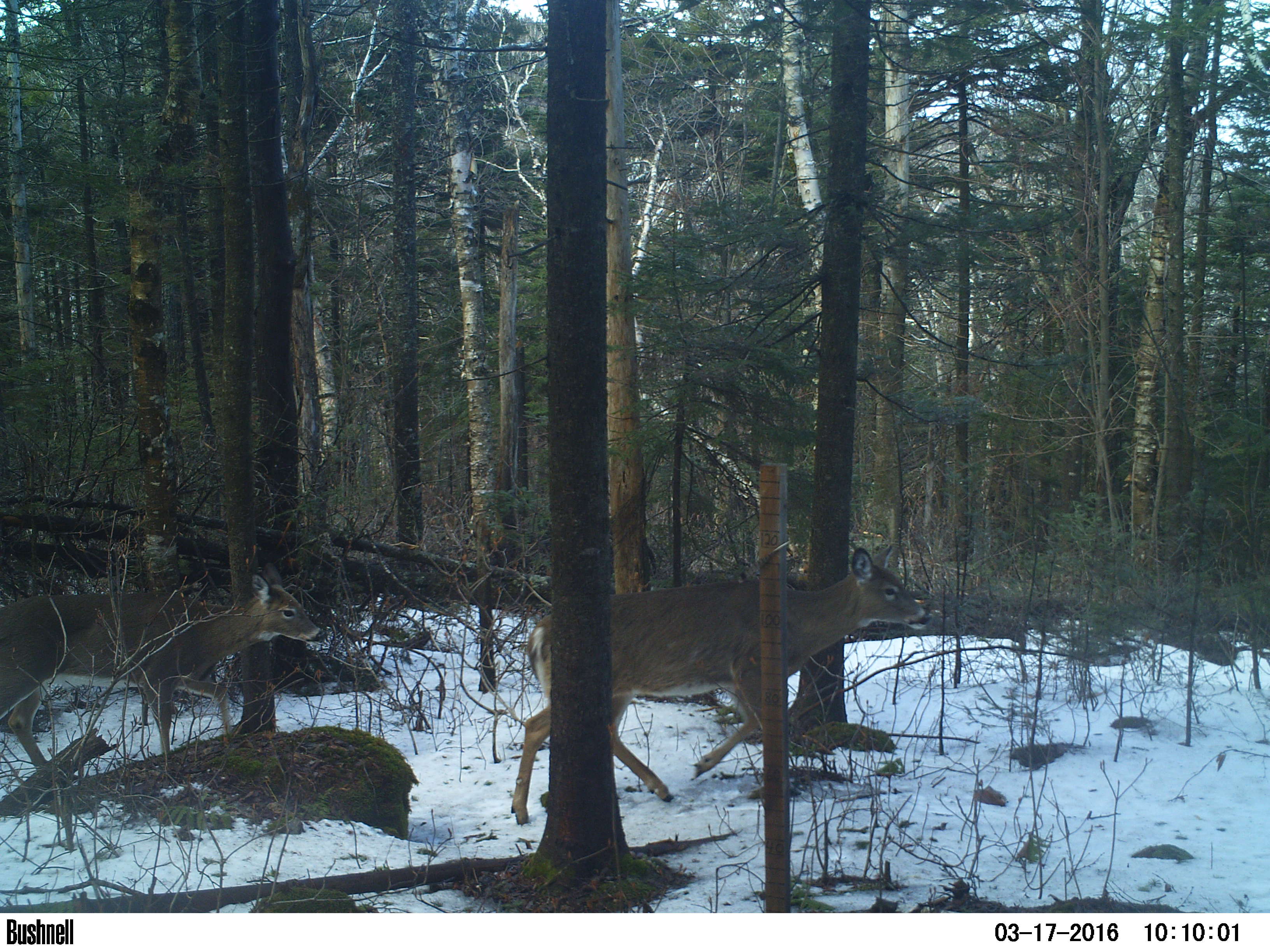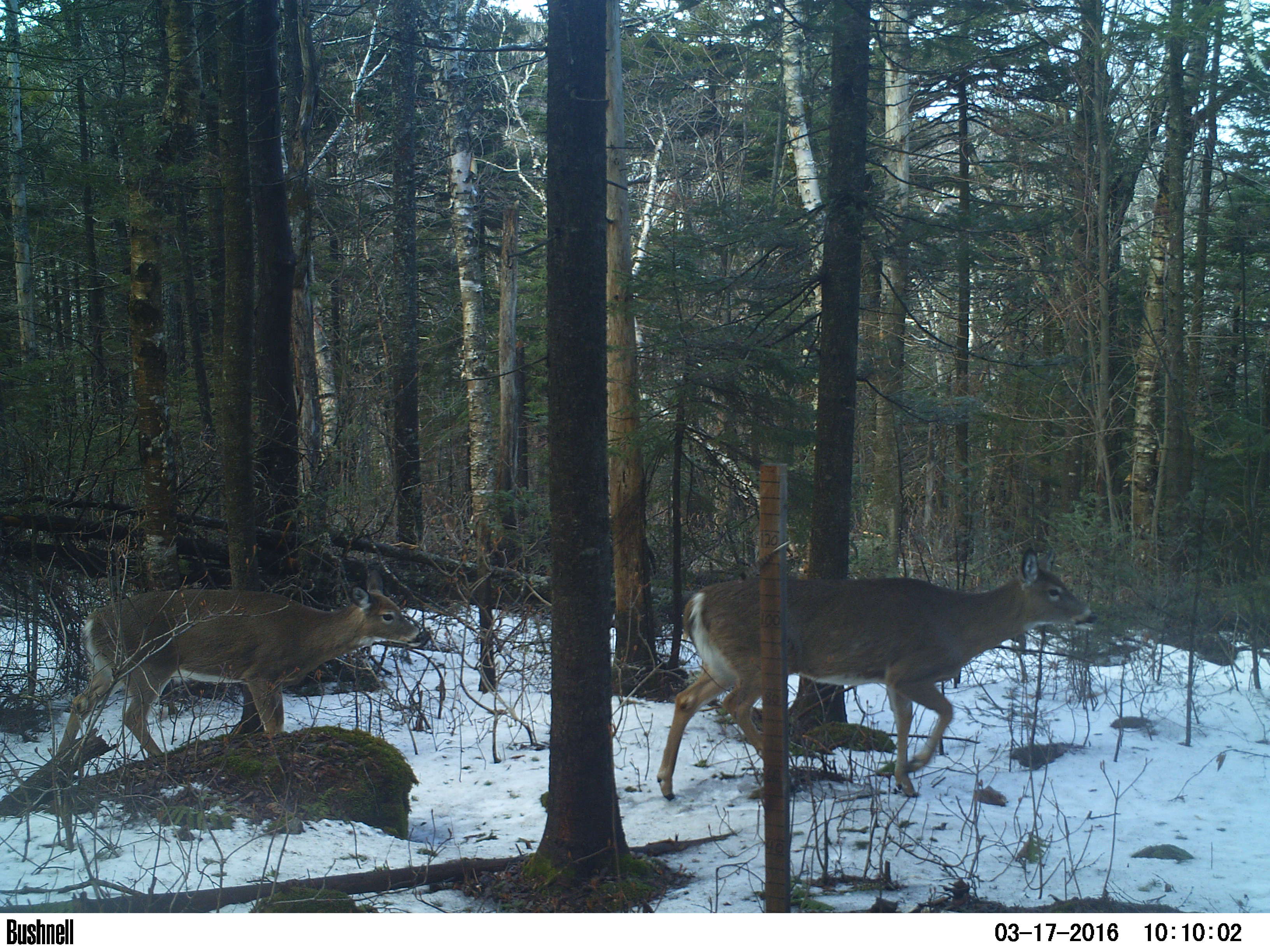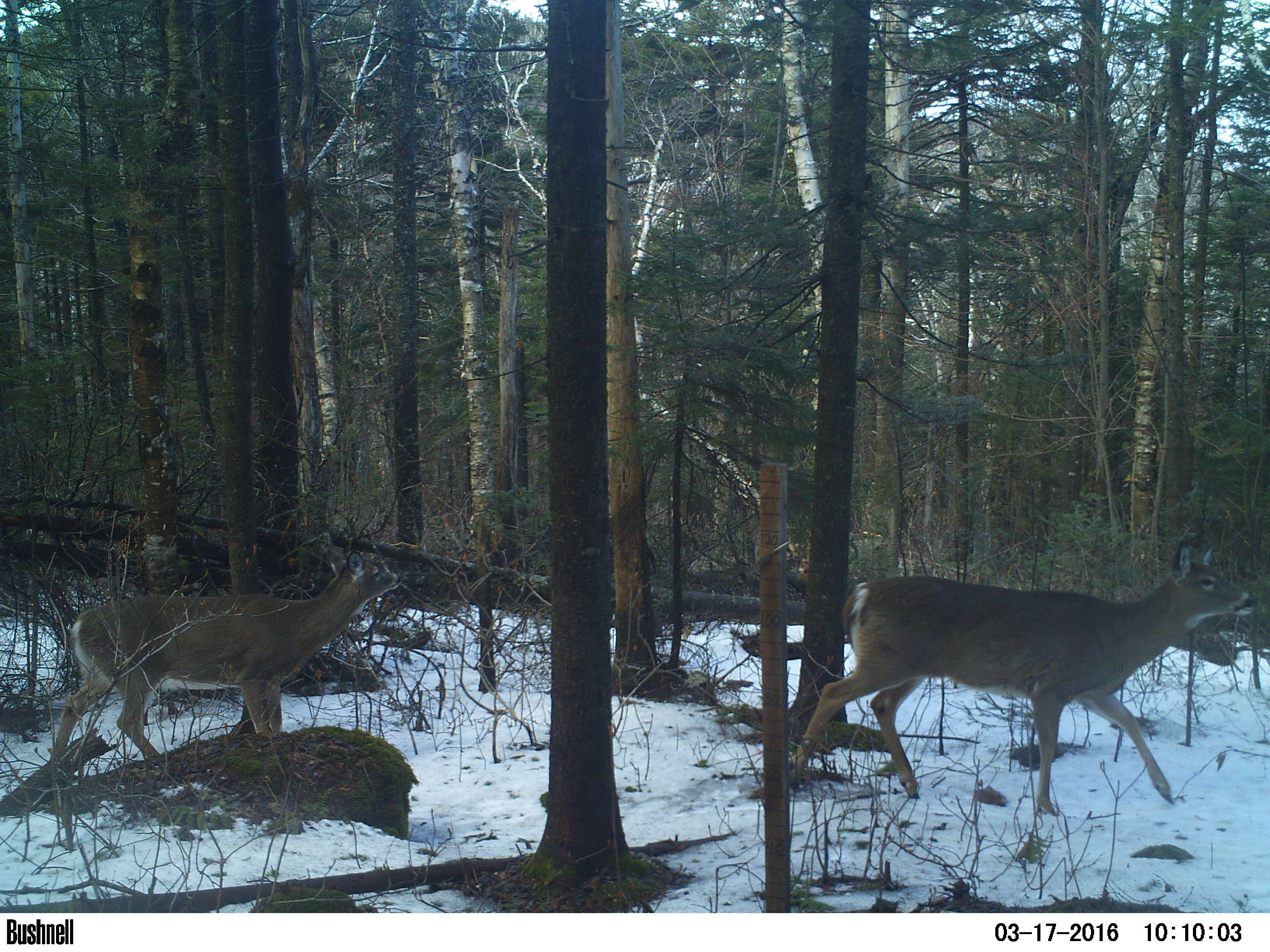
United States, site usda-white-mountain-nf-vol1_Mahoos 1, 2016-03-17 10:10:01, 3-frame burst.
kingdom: Animalia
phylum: Chordata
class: Mammalia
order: Artiodactyla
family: Cervidae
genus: Odocoileus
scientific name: Odocoileus virginianus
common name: white-tailed deer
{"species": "white-tailed deer (Odocoileus virginianus)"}